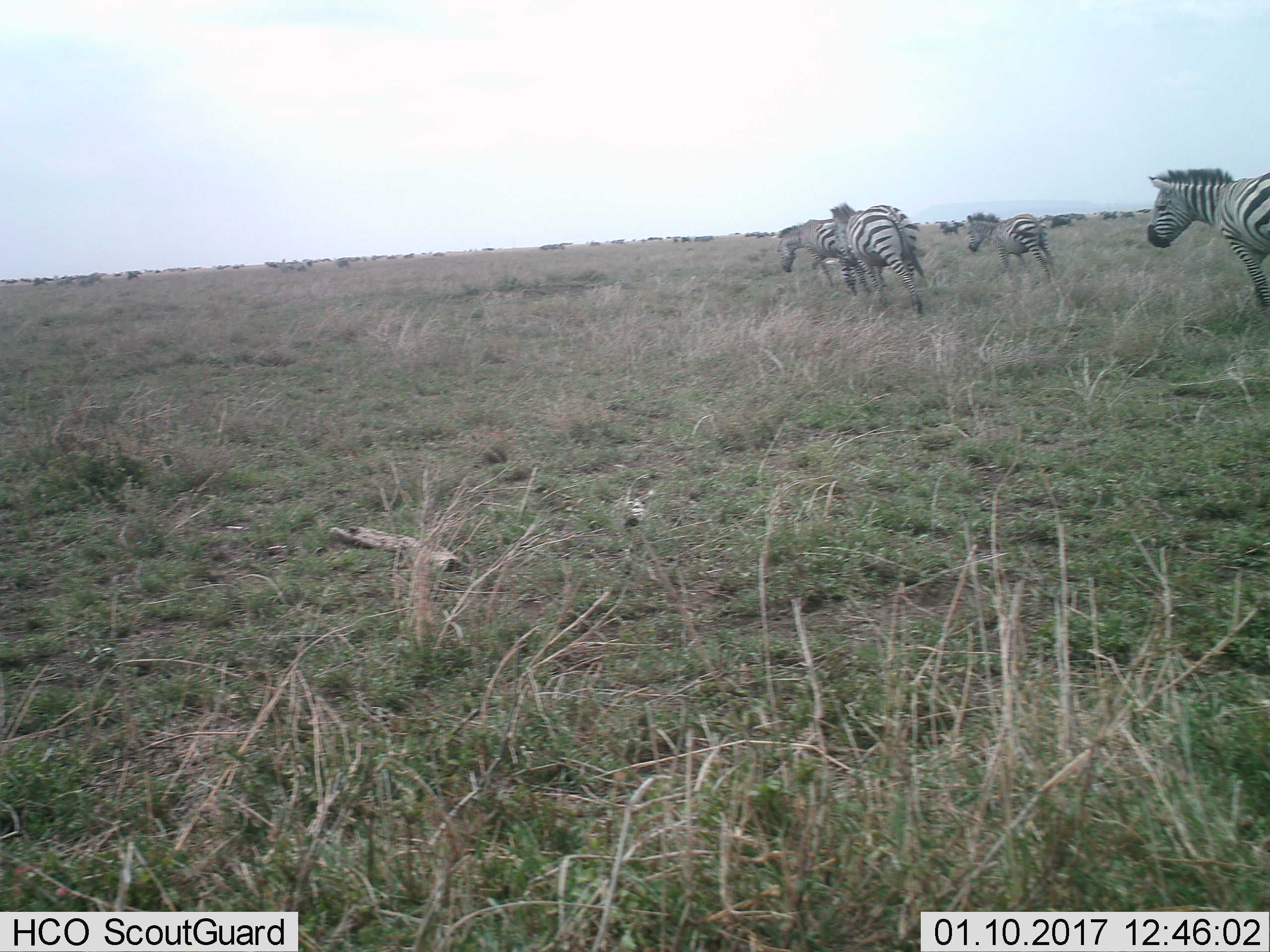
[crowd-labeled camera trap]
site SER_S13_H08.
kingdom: Animalia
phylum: Chordata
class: Mammalia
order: Perissodactyla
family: Equidae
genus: Equus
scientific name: Equus quagga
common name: plains zebra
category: zebraplains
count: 4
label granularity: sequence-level